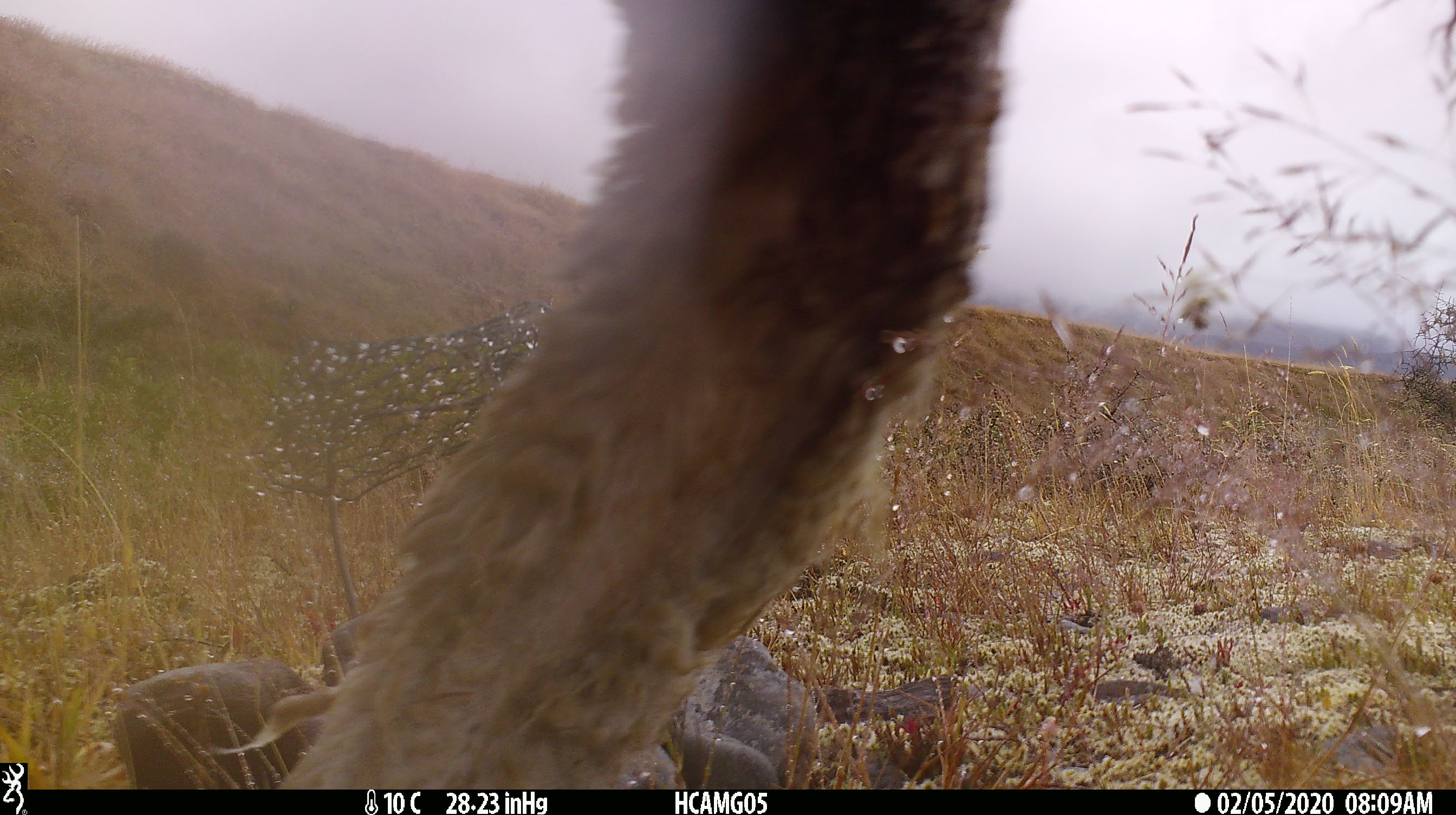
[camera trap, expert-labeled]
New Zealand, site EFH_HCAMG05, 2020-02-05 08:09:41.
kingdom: Animalia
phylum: Chordata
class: Mammalia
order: Artiodactyla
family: Bovidae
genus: Ovis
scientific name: Ovis aries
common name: domestic sheep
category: sheep